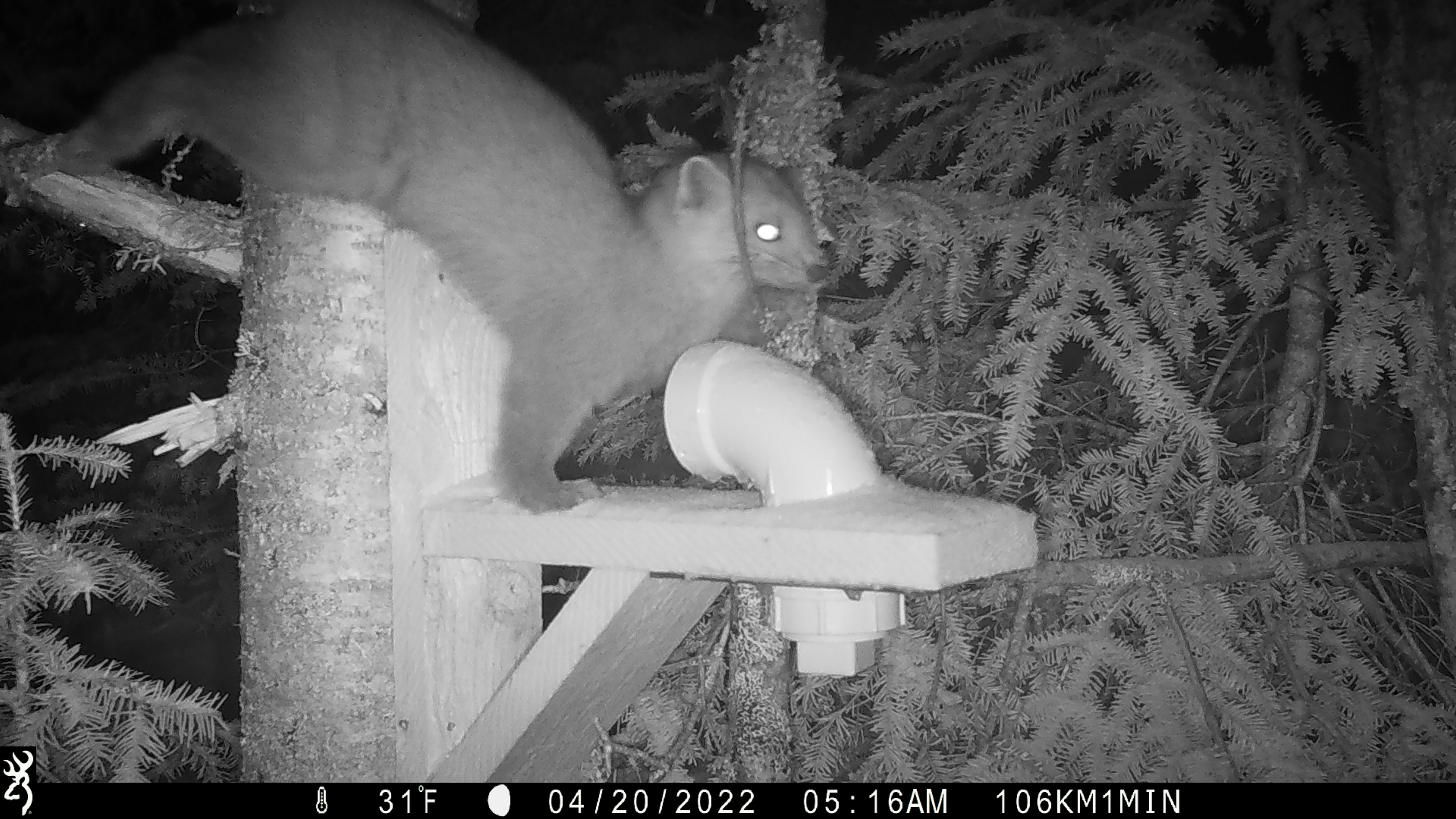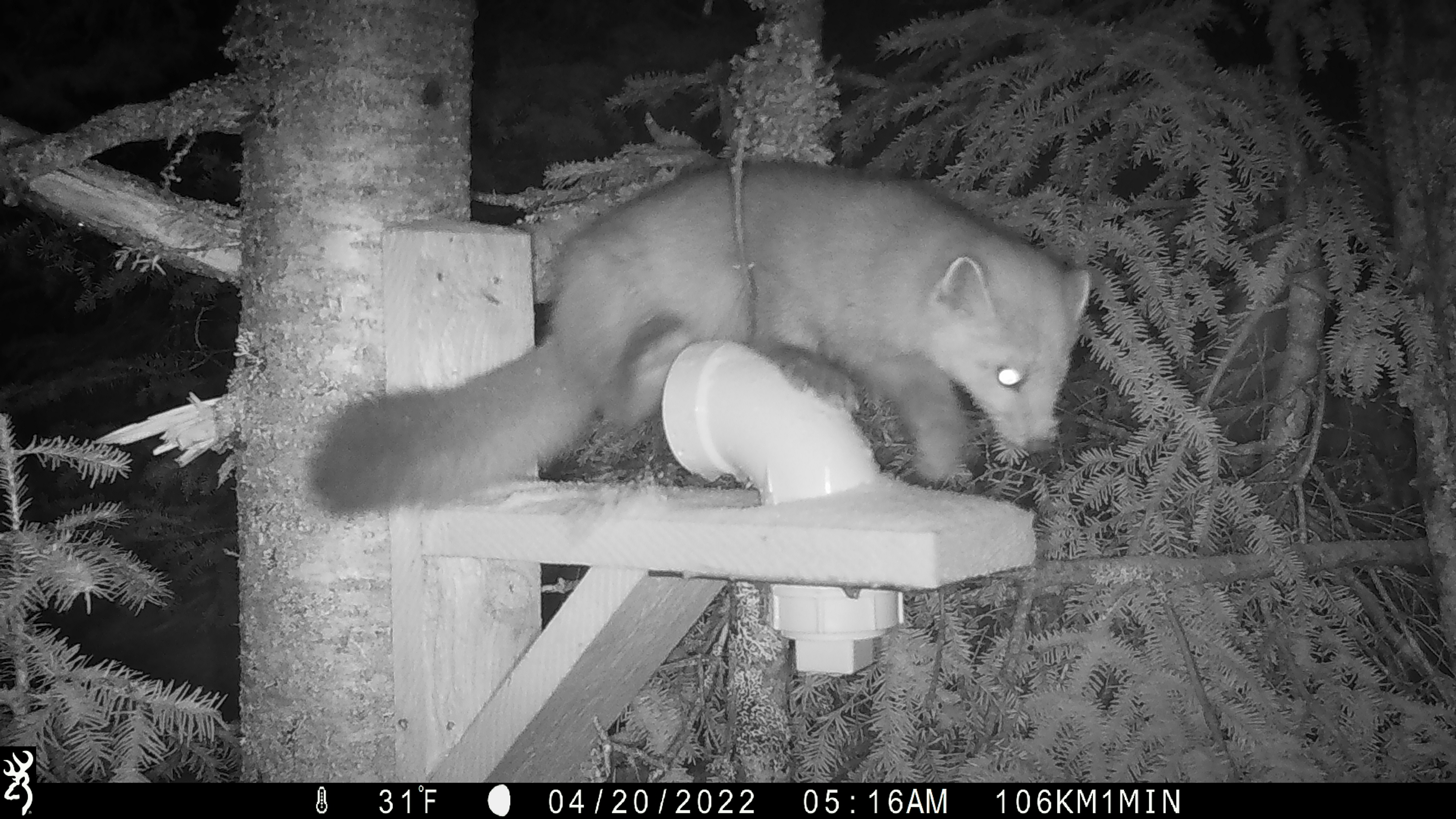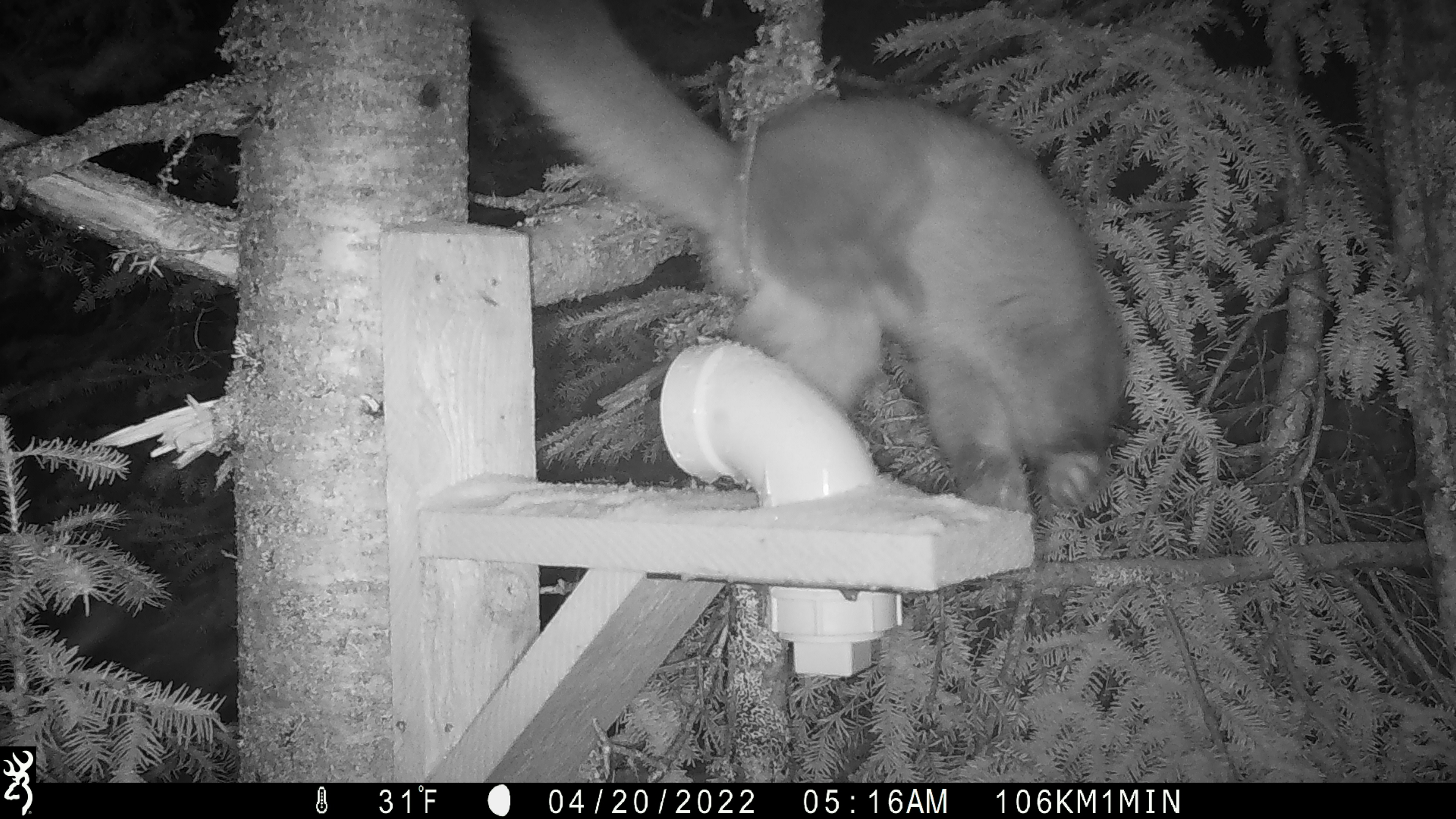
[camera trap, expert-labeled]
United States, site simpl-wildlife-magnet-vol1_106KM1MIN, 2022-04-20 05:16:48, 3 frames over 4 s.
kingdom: Animalia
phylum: Chordata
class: Mammalia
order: Carnivora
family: Mustelidae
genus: Martes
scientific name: Martes americana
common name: american marten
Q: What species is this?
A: American marten (Martes americana).